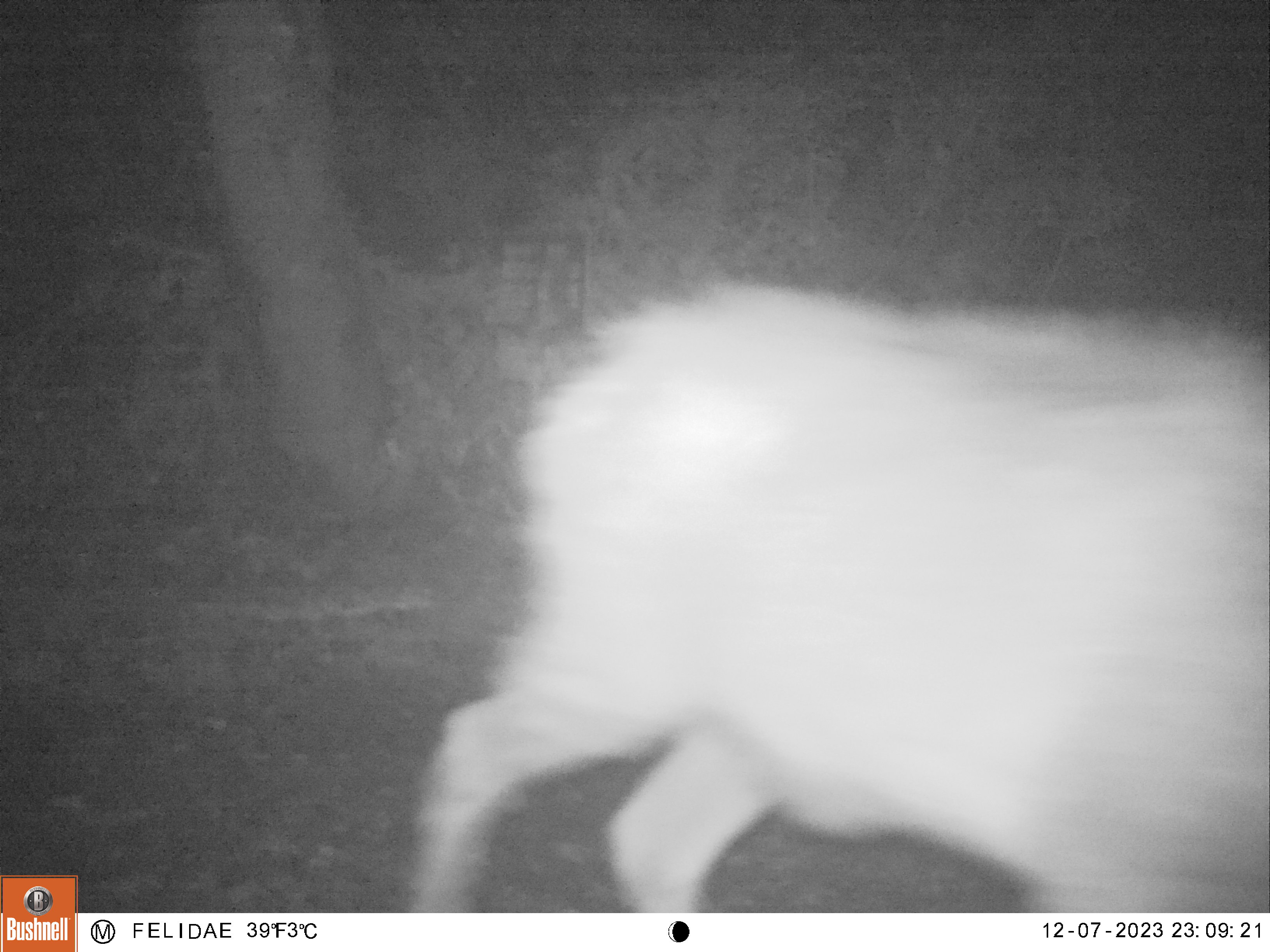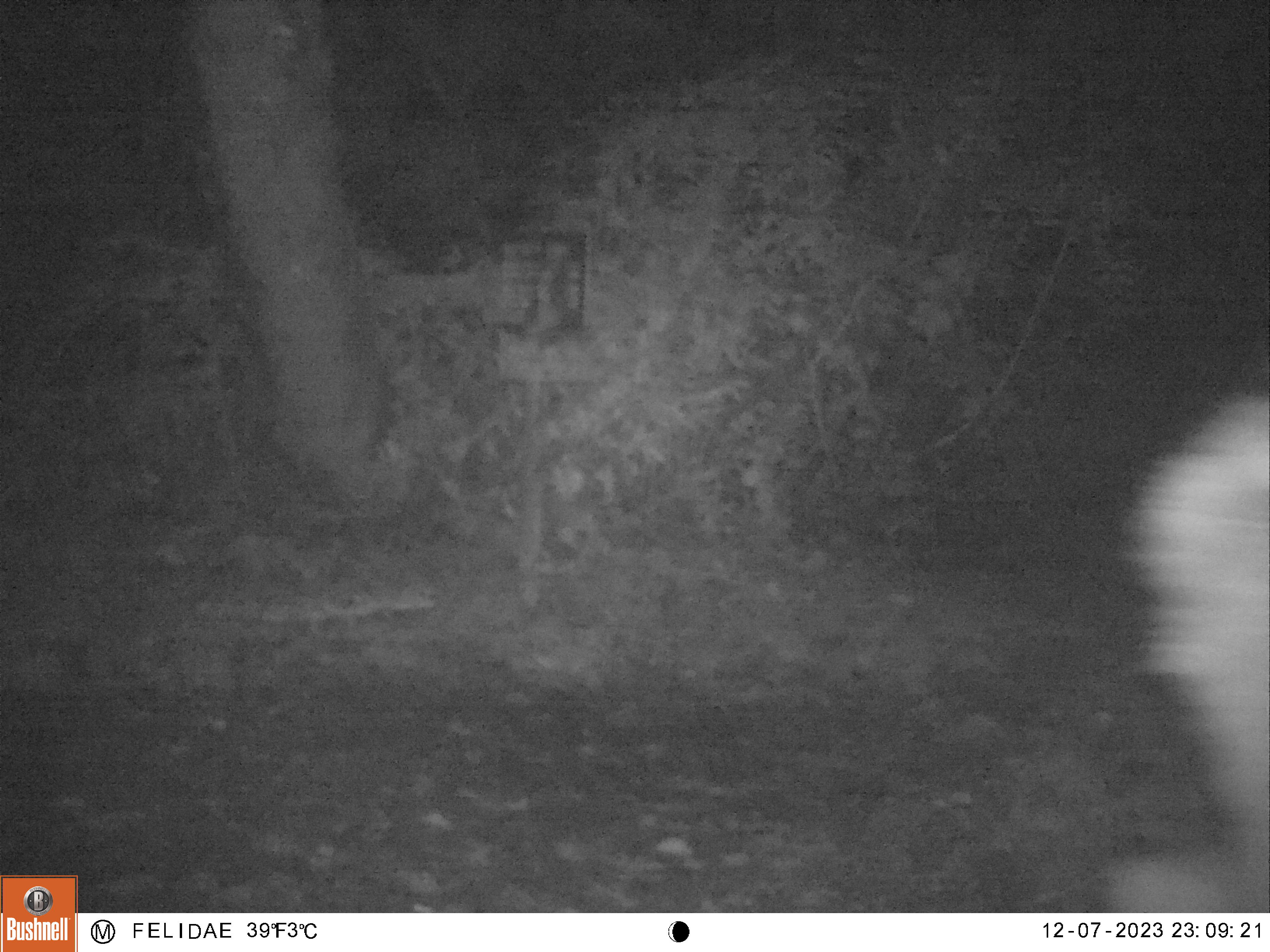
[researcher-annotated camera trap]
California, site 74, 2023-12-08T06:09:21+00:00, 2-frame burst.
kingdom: Animalia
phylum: Chordata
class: Mammalia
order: Artiodactyla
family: Cervidae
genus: Cervus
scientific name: Cervus canadensis nannodes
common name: tule elk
Tule elk (Cervus canadensis nannodes).